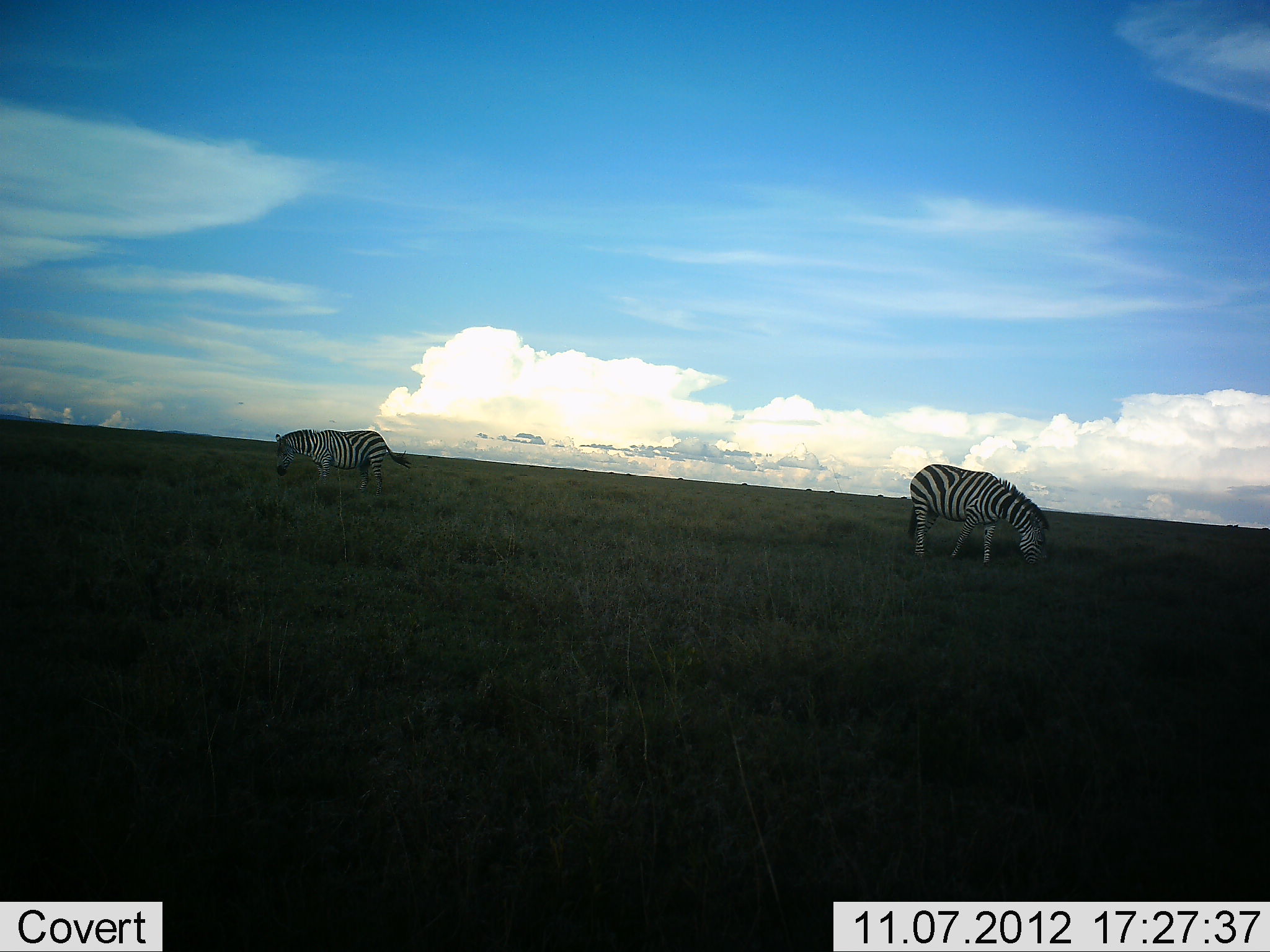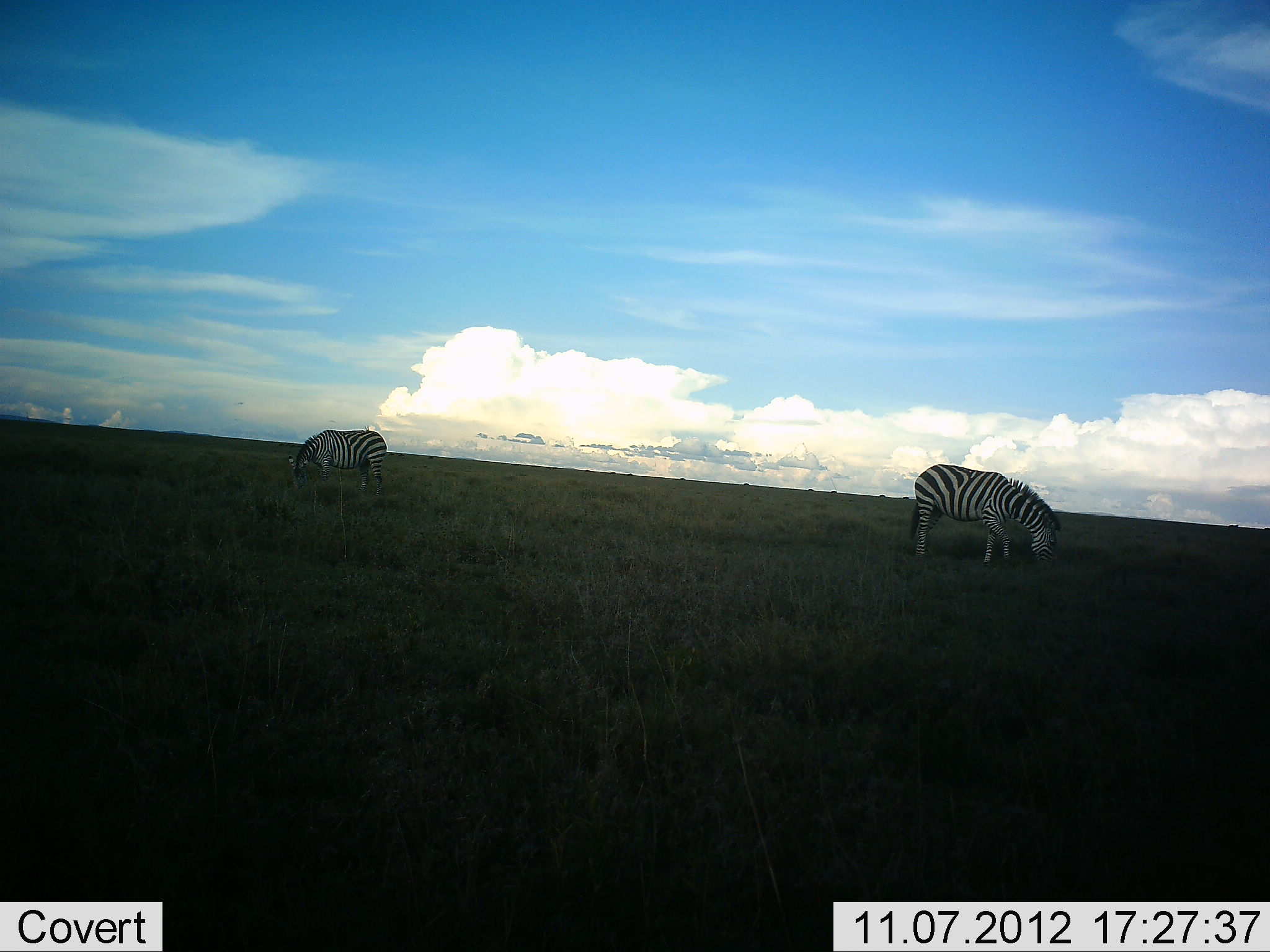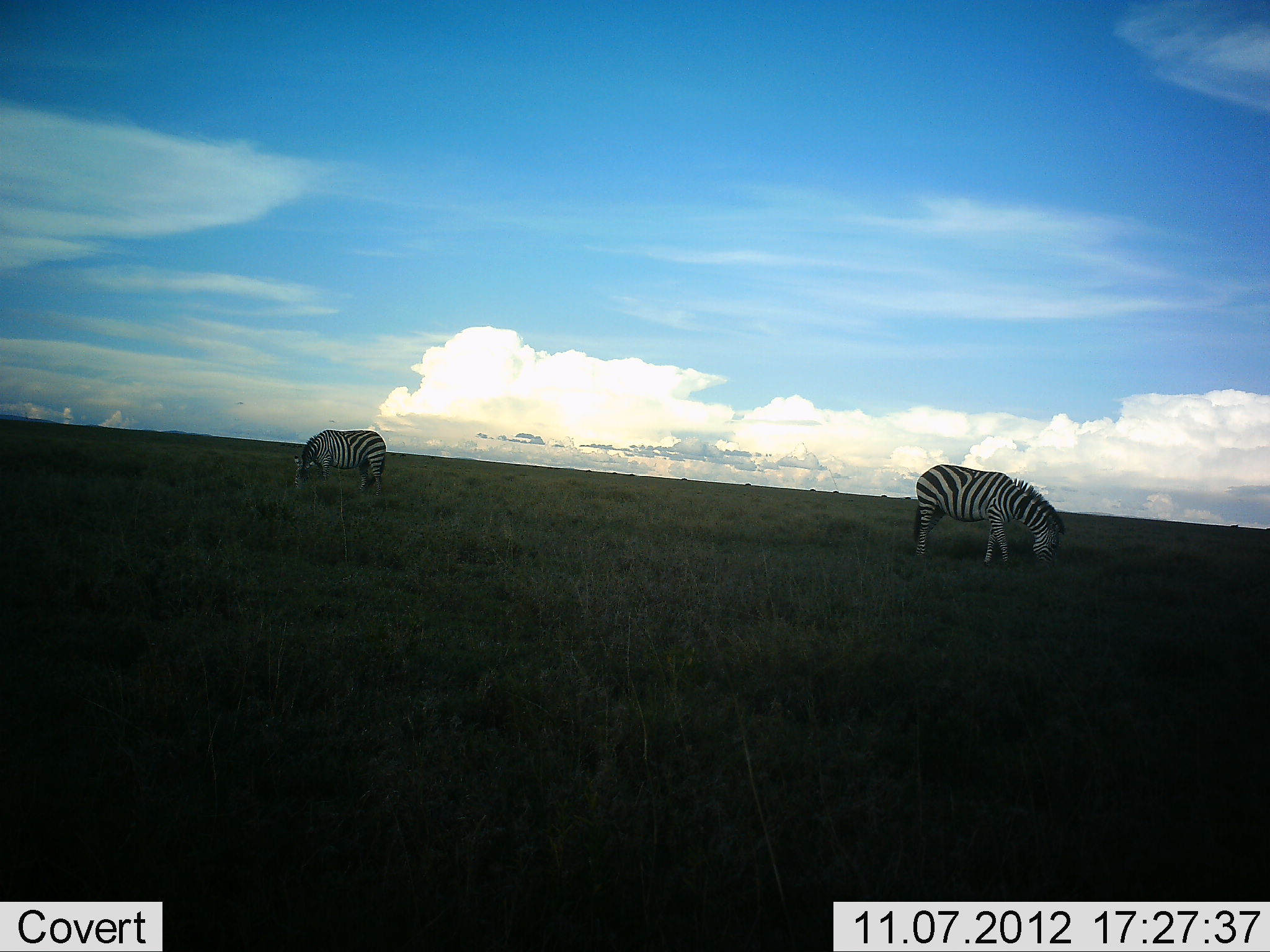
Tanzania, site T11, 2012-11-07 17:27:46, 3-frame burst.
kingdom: Animalia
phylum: Chordata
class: Mammalia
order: Perissodactyla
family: Equidae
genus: Equus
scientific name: Equus quagga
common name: plains zebra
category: zebra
Zebra (plains zebra) (Equus quagga), count 2. Behavior (volunteer vote fractions): standing 18%, resting 0%, moving 9%, interacting 0%. Young present (vote fraction): 0%. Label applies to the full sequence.